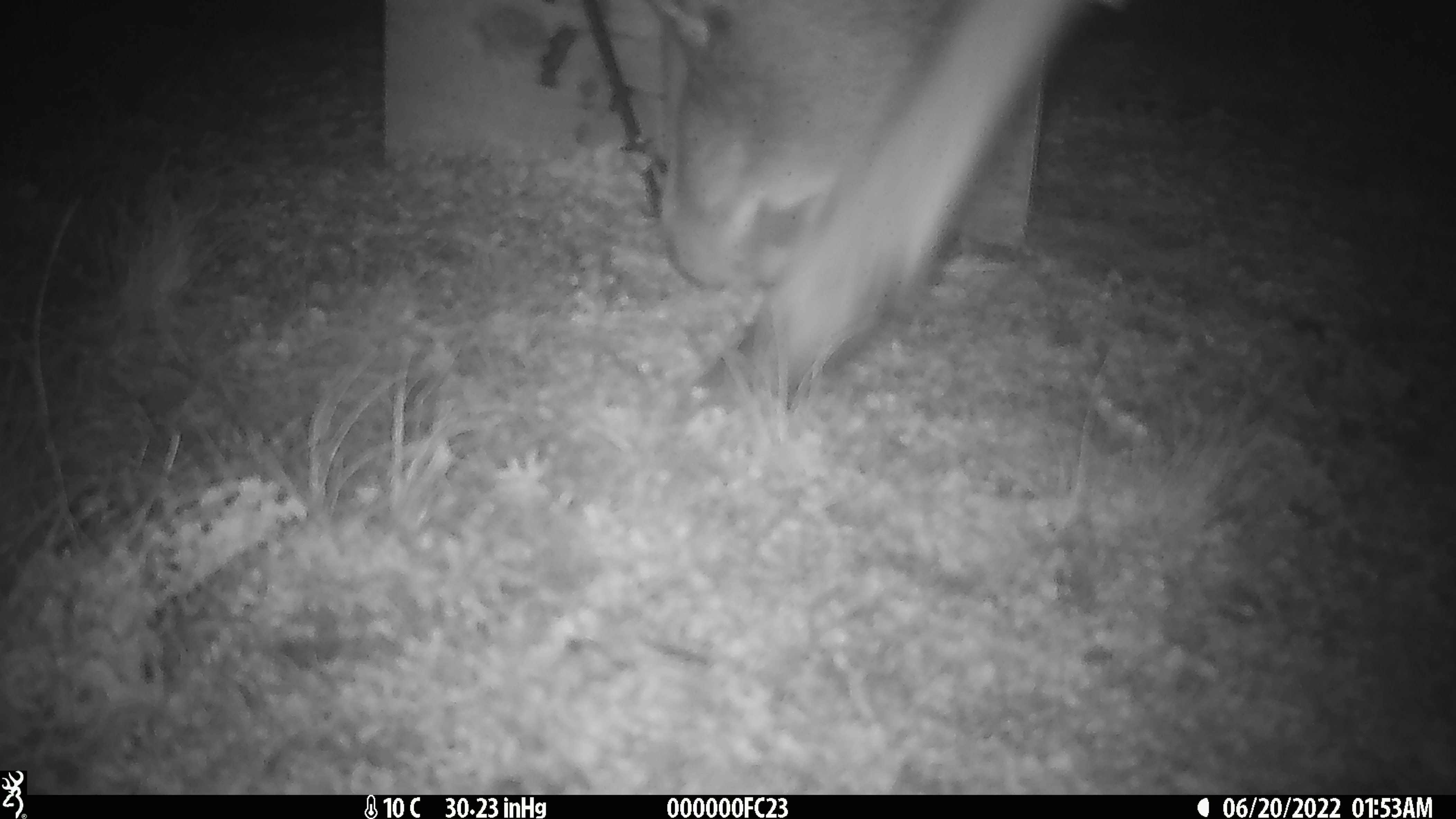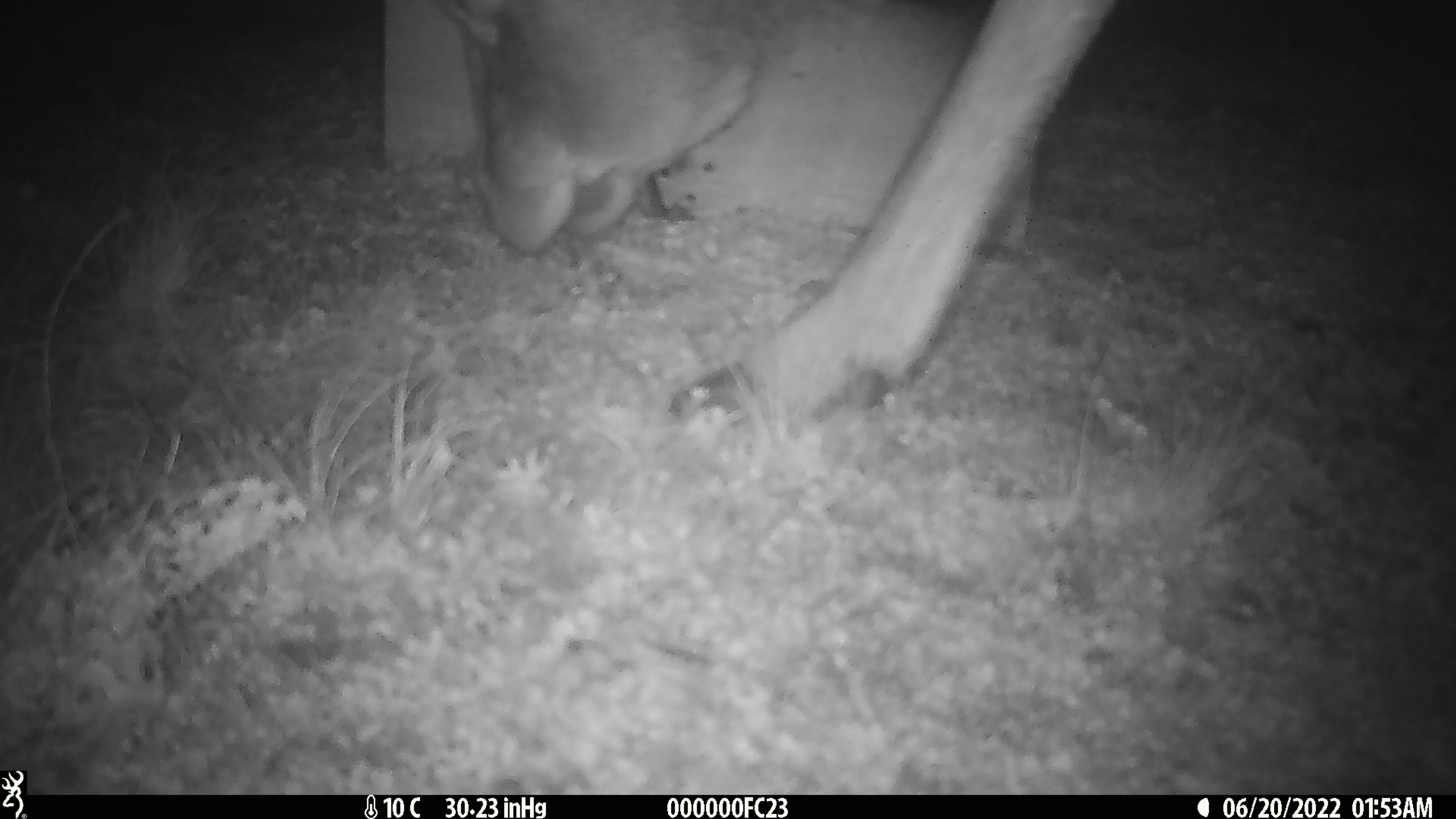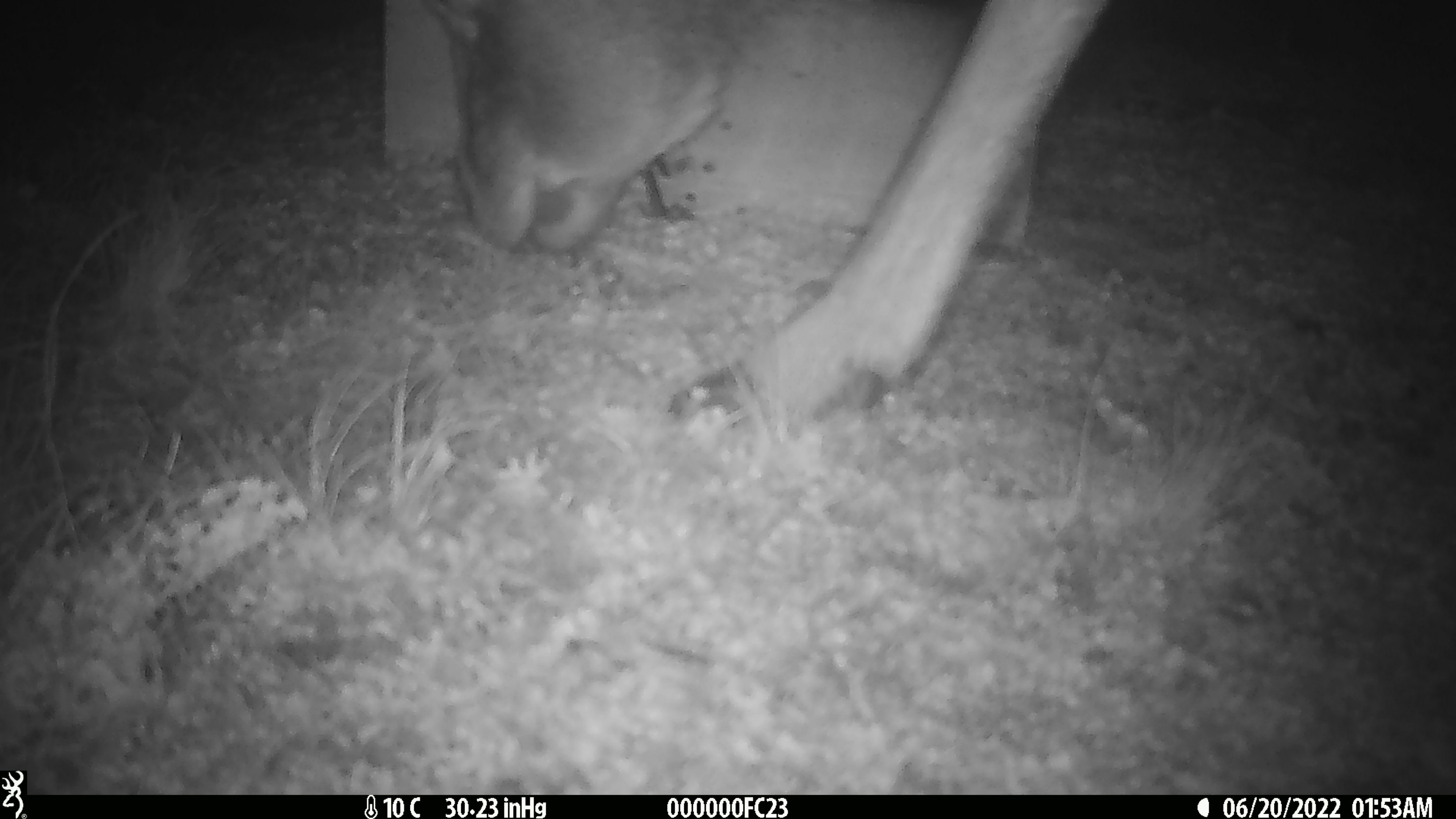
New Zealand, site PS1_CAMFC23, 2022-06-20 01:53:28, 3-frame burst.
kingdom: Animalia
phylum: Chordata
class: Mammalia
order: Artiodactyla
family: Cervidae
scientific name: Cervidae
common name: deer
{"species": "deer (Cervidae)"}